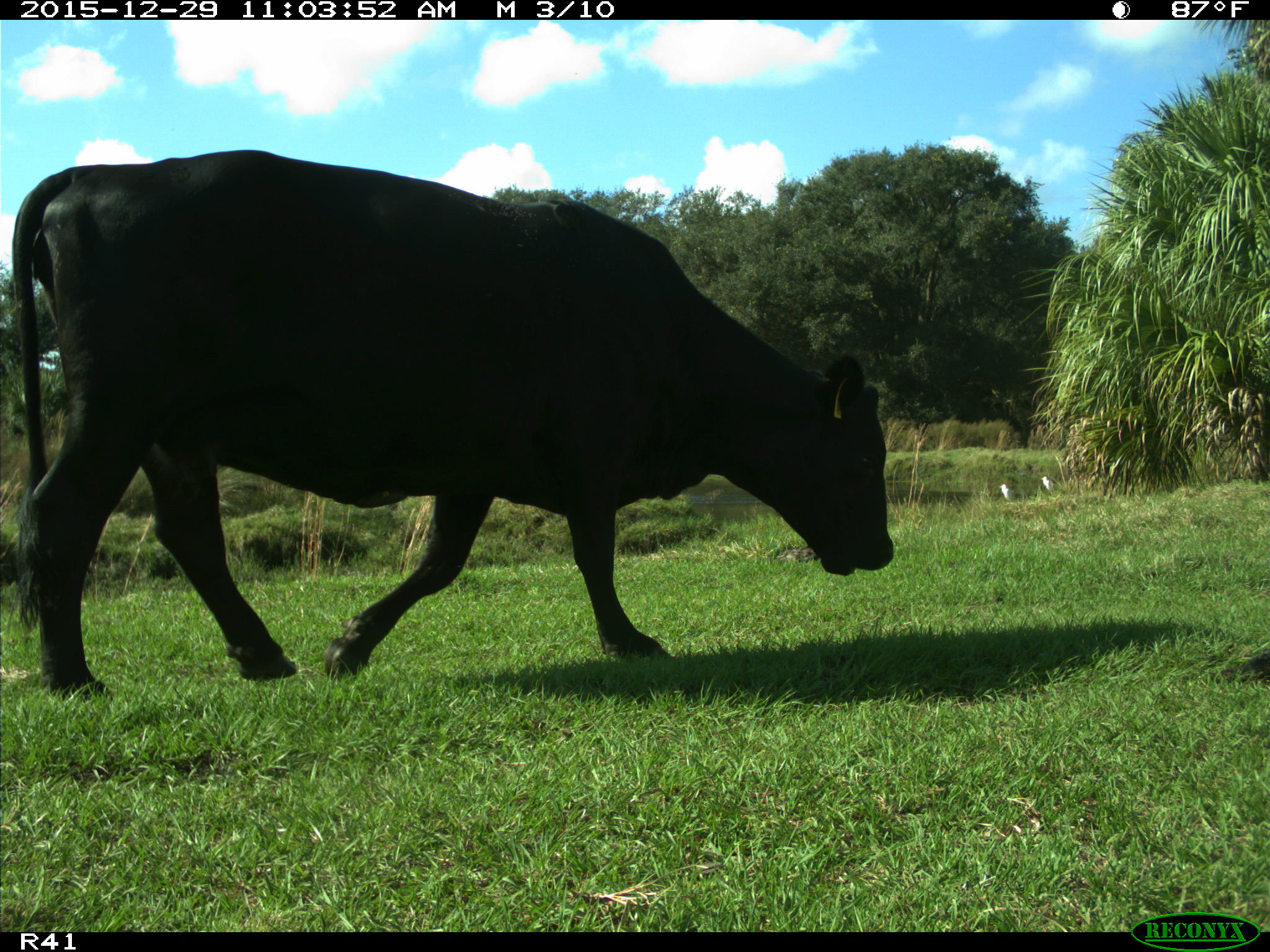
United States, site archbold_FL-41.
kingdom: Animalia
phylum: Chordata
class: Mammalia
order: Artiodactyla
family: Bovidae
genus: Bos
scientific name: Bos taurus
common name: domestic cow